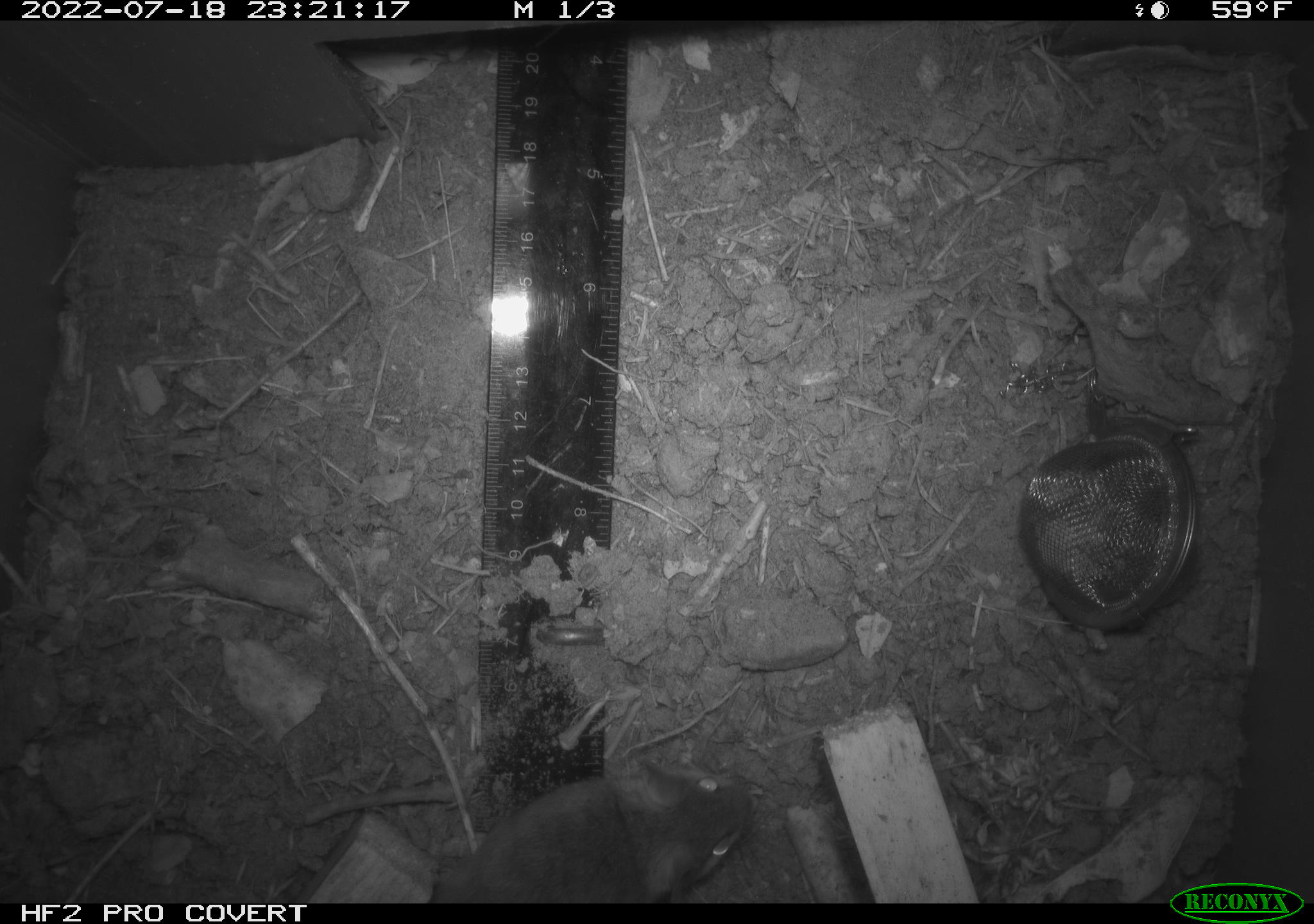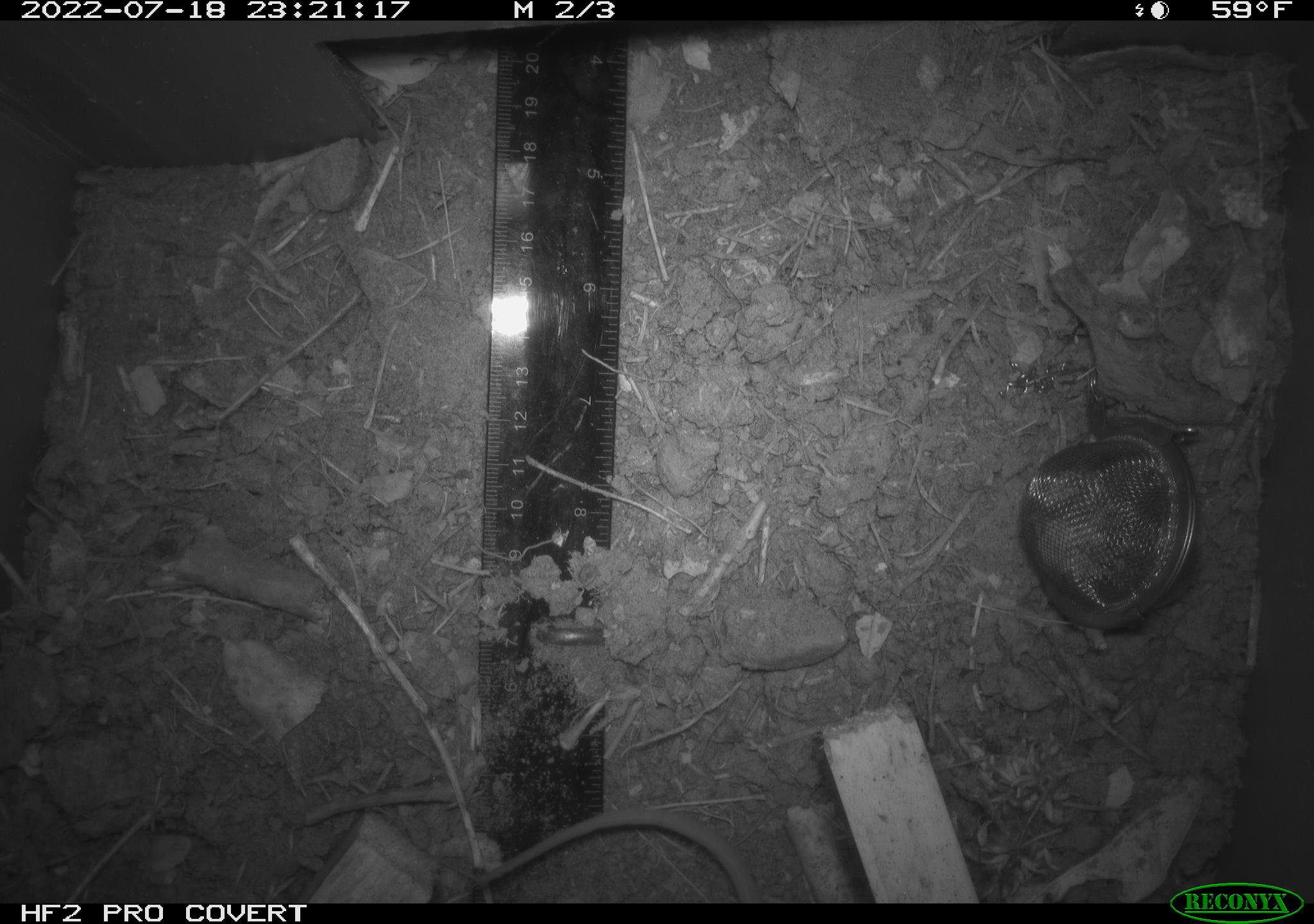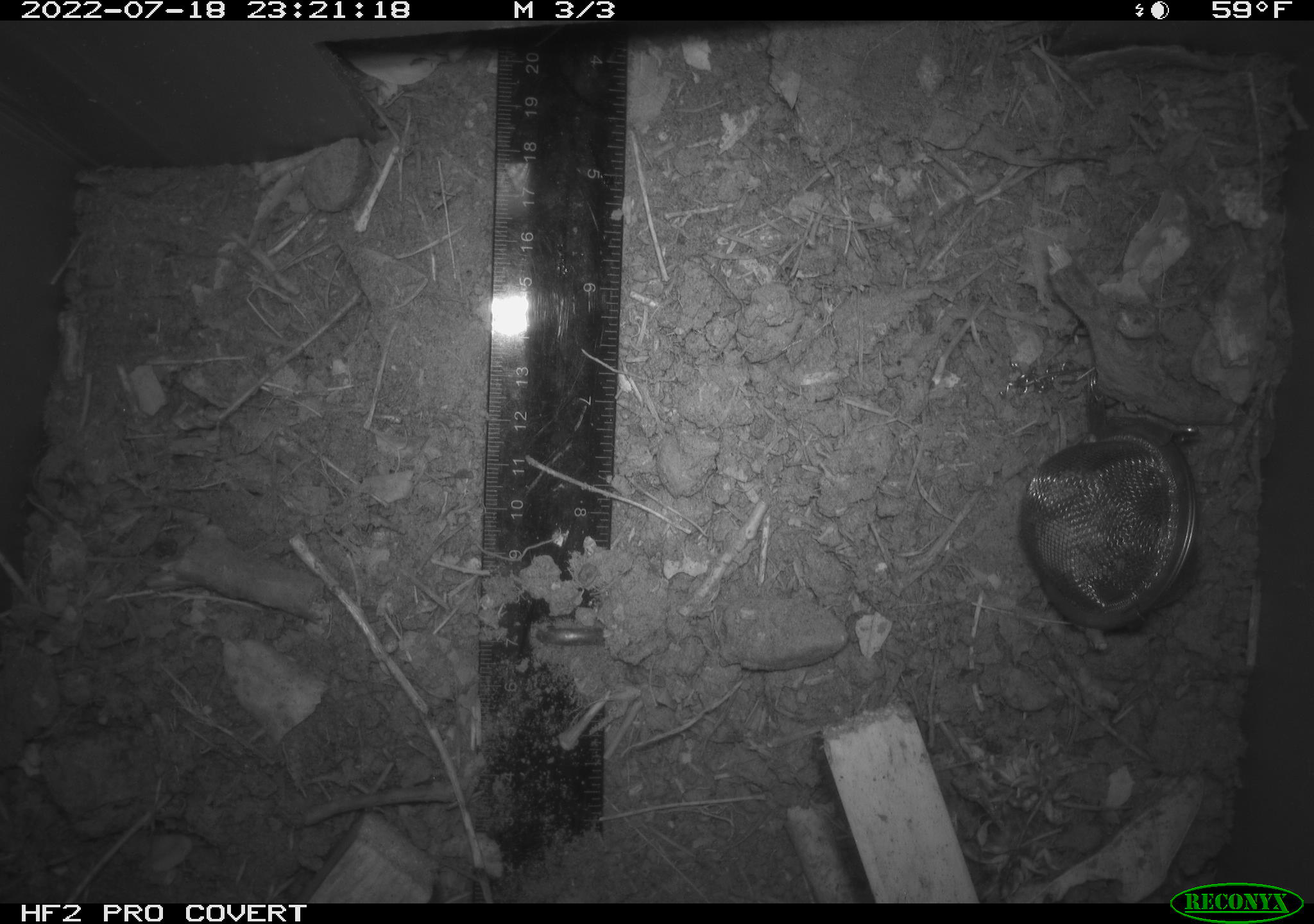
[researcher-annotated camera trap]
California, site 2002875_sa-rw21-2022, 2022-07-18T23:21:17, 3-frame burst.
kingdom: Animalia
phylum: Chordata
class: Mammalia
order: Rodentia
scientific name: Rodentia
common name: mouse species